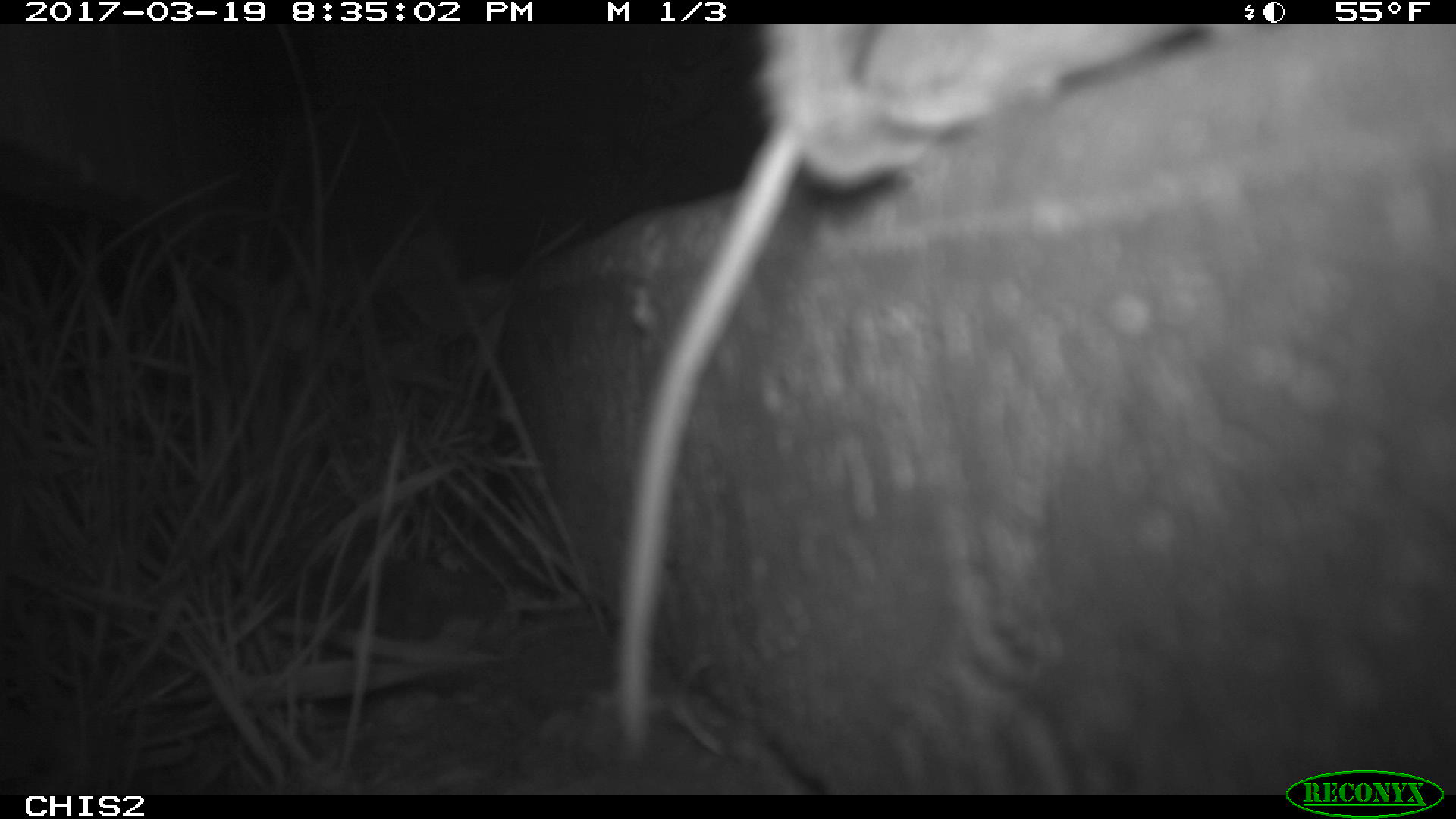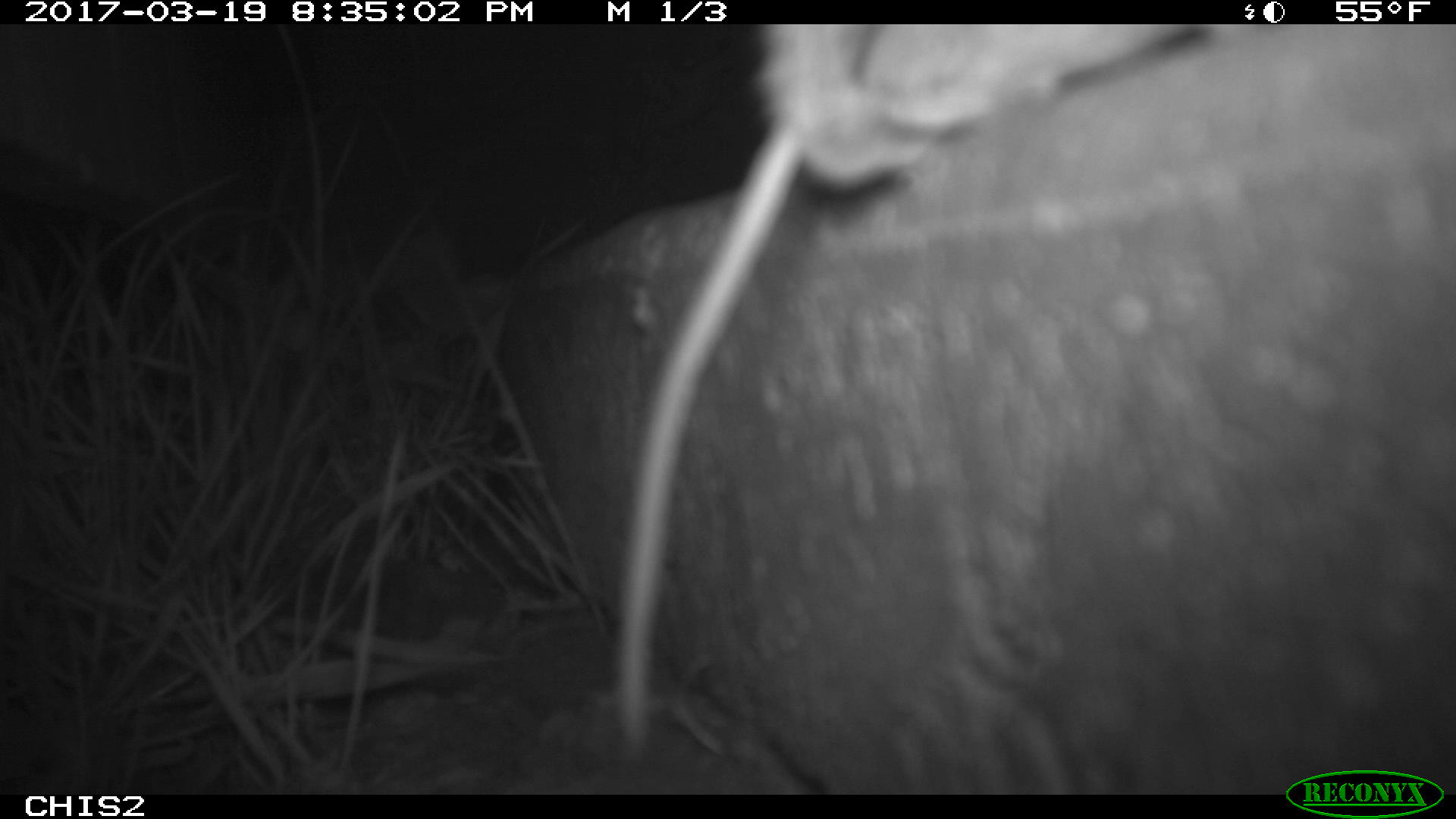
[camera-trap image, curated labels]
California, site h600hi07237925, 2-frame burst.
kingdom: Animalia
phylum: Chordata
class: Mammalia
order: Rodentia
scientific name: Rodentia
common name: rodent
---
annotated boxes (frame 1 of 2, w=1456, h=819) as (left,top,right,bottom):
rodent: (615,24,1196,745)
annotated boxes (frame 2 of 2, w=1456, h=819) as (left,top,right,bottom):
rodent: (614,24,1207,750)